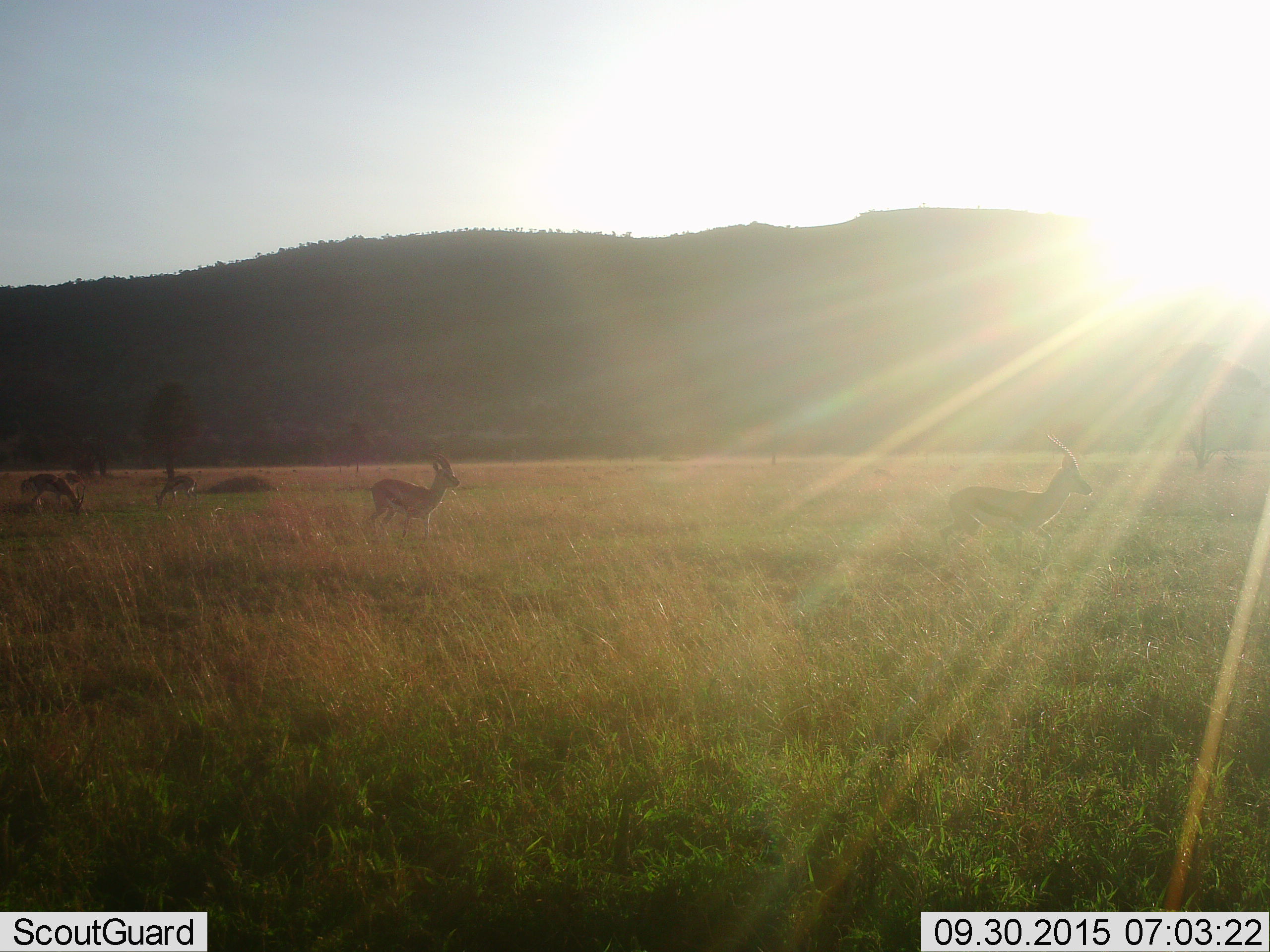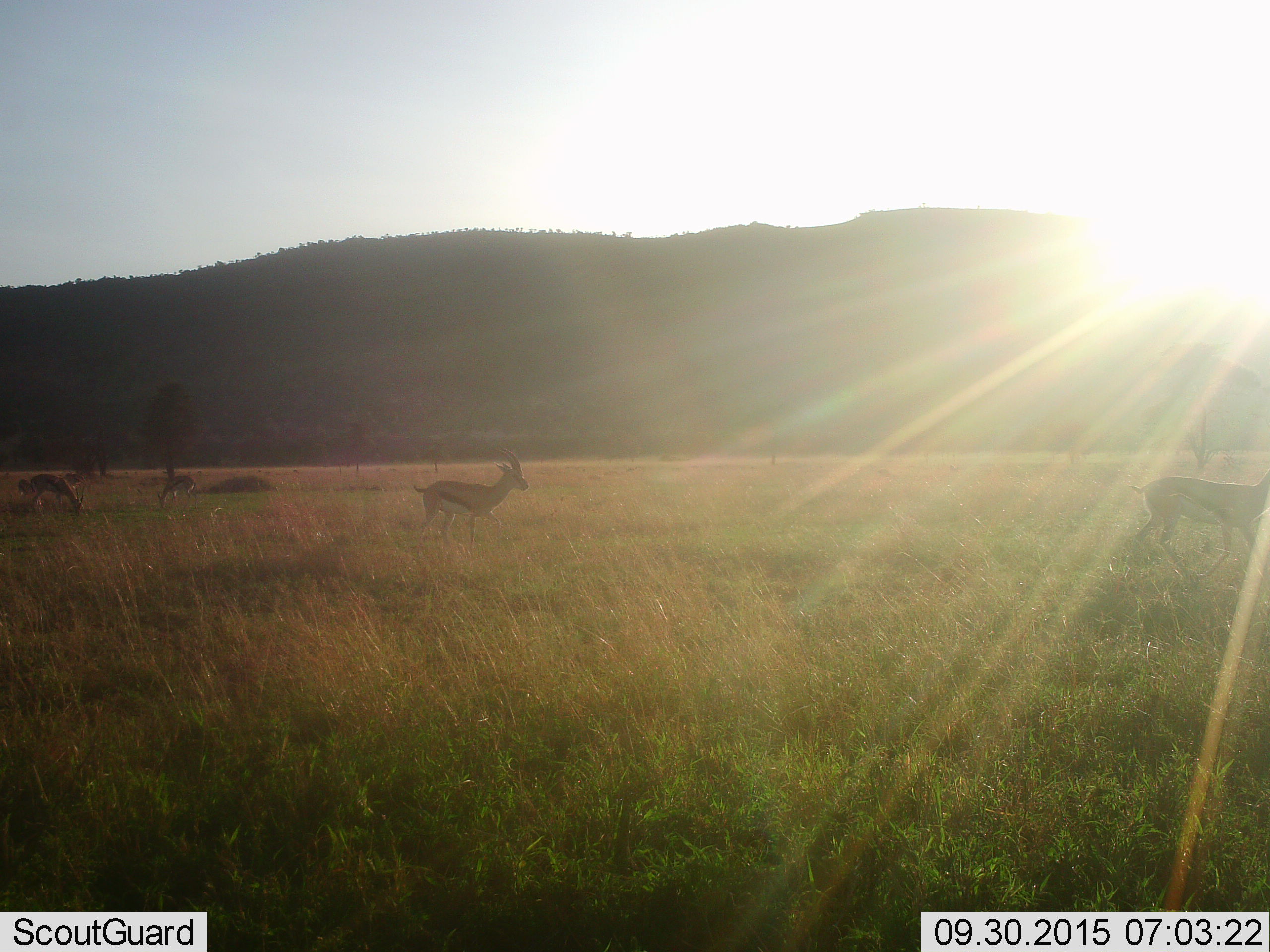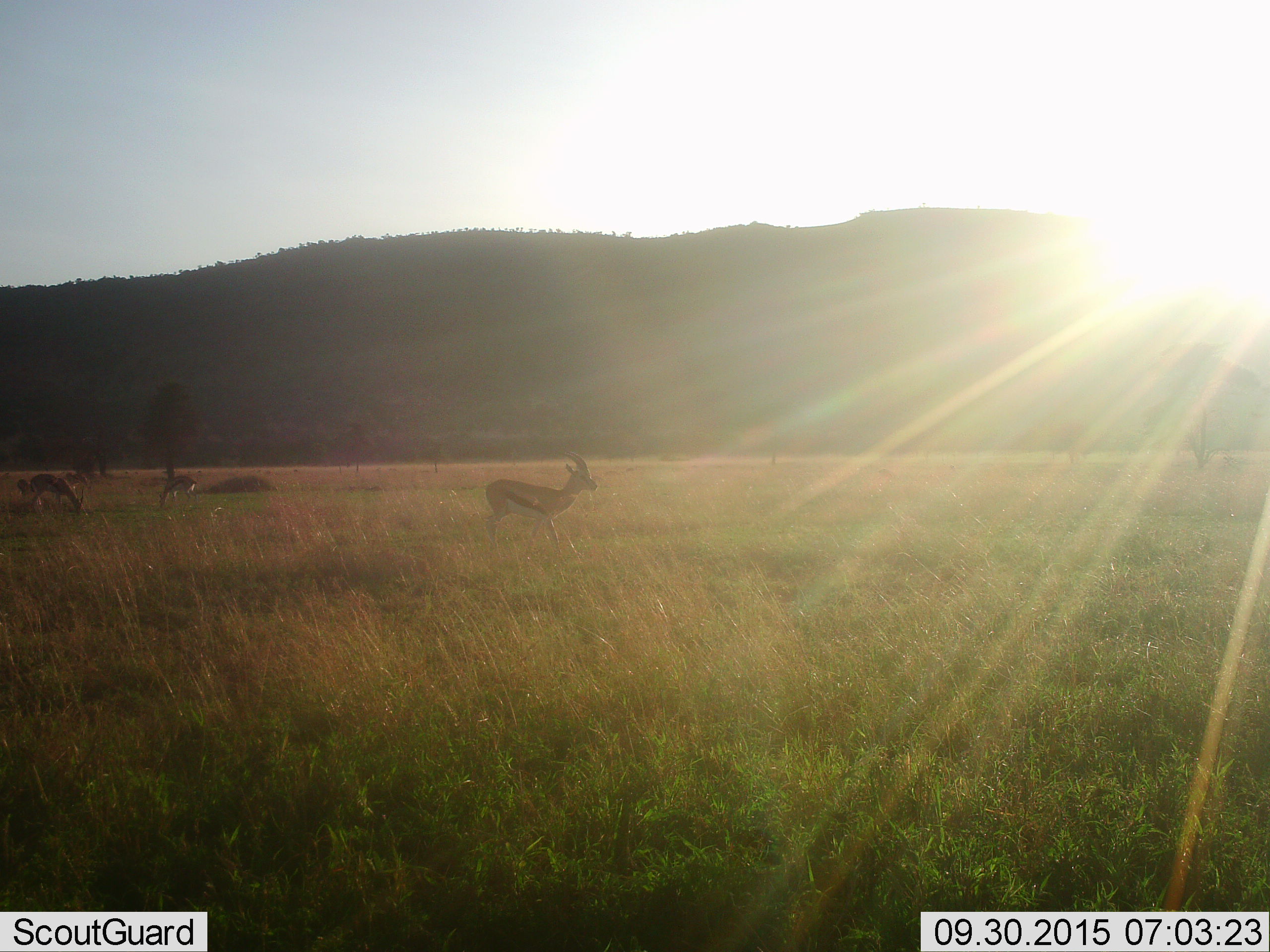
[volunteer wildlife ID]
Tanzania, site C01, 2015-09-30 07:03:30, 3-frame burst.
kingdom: Animalia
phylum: Chordata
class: Mammalia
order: Artiodactyla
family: Bovidae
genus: Eudorcas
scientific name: Eudorcas thomsonii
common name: thomson's gazelle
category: gazellethomsons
Gazellethomsons (thomson's gazelle) (Eudorcas thomsonii), count 4. Behavior (volunteer vote fractions): standing 50%, resting 0%, moving 94%, interacting 0%. Young present (vote fraction): 6%. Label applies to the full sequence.